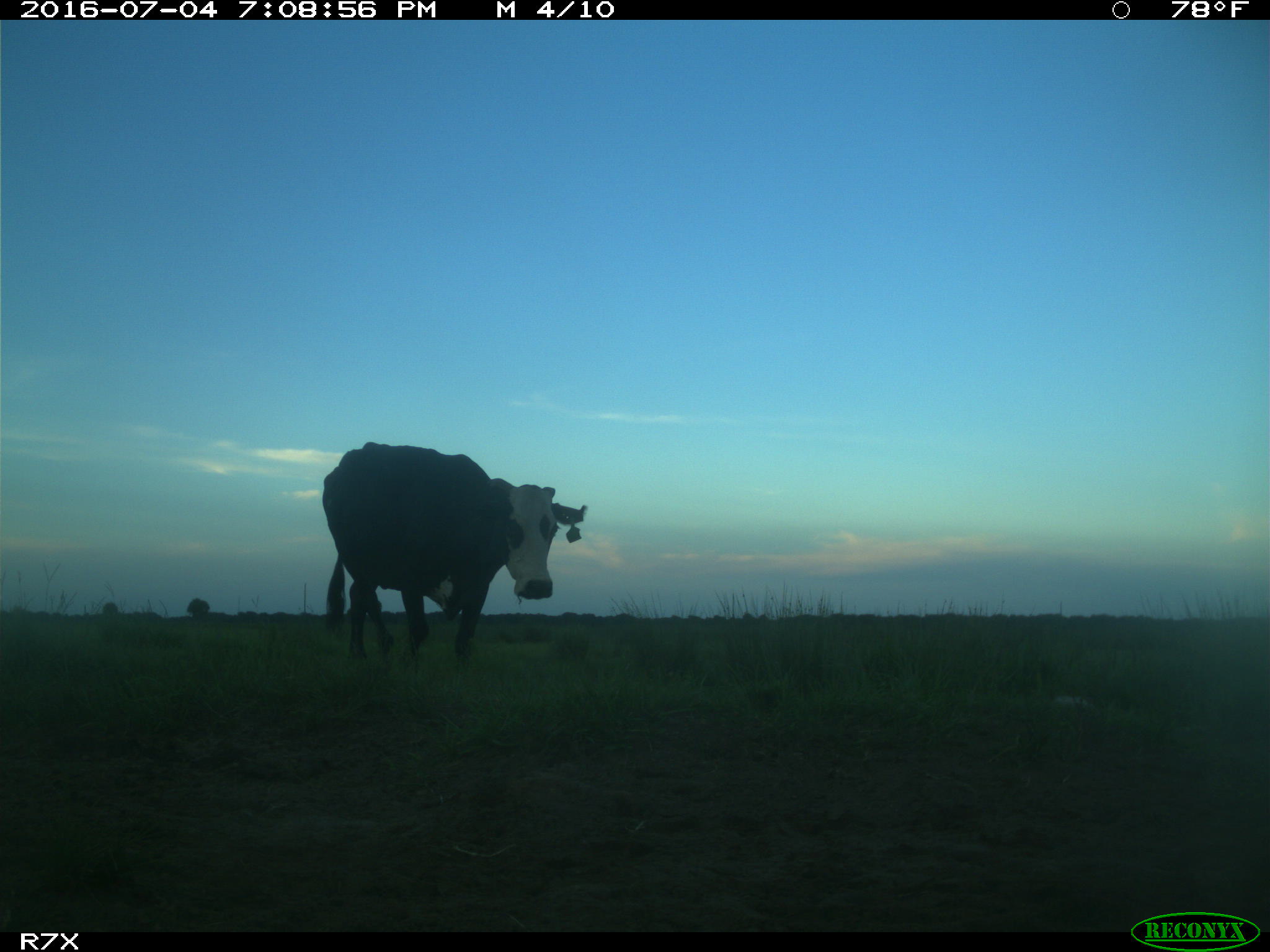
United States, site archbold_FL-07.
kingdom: Animalia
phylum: Chordata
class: Mammalia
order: Artiodactyla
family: Bovidae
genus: Bos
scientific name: Bos taurus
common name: domestic cow